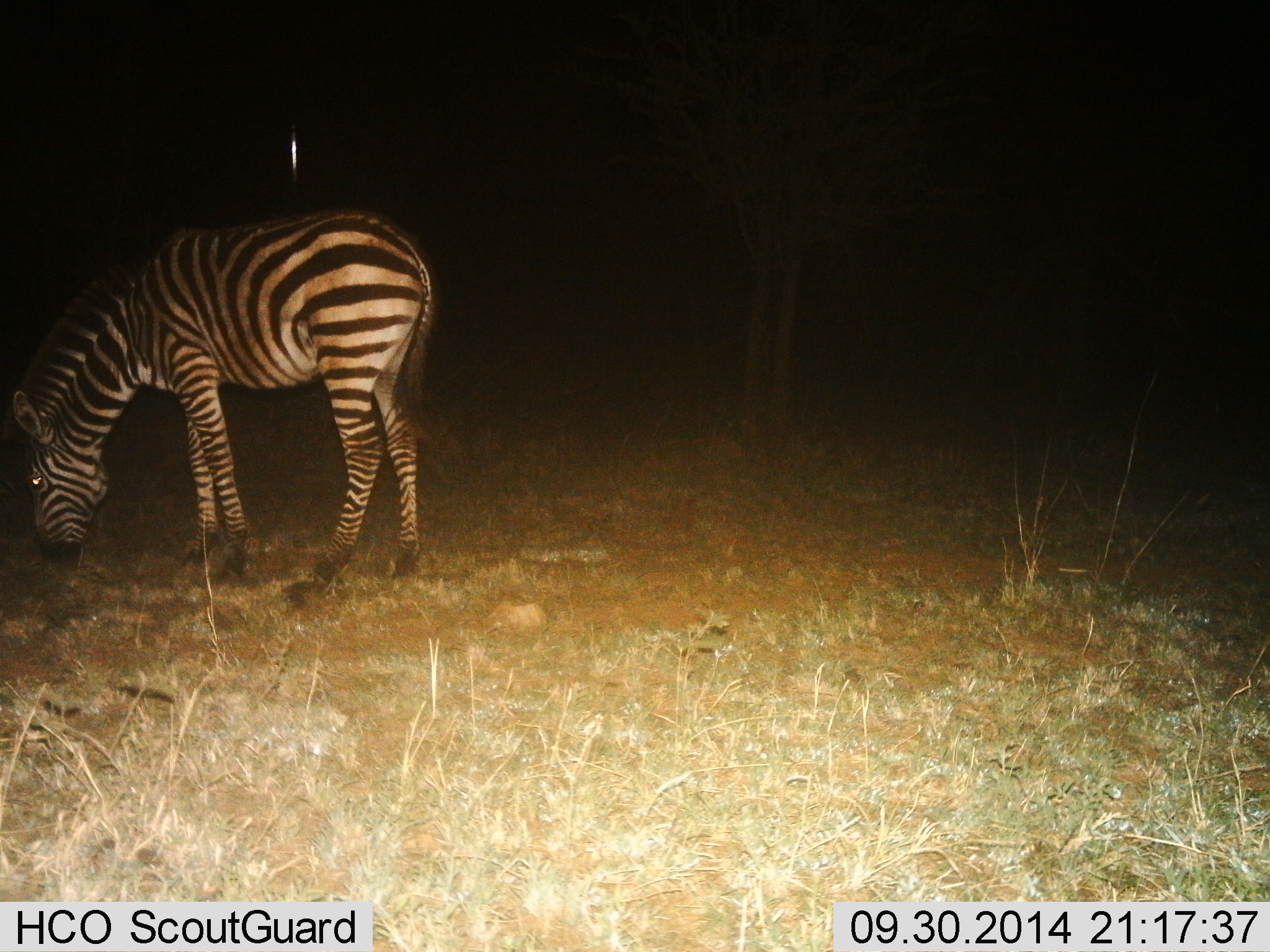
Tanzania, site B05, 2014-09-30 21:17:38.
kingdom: Animalia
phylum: Chordata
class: Mammalia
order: Perissodactyla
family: Equidae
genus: Equus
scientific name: Equus quagga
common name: plains zebra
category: zebra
Zebra (plains zebra) (Equus quagga), count 1. Behavior (volunteer vote fractions): standing 60%, resting 0%, moving 0%, interacting 0%. Young present (vote fraction): 0%. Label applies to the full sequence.